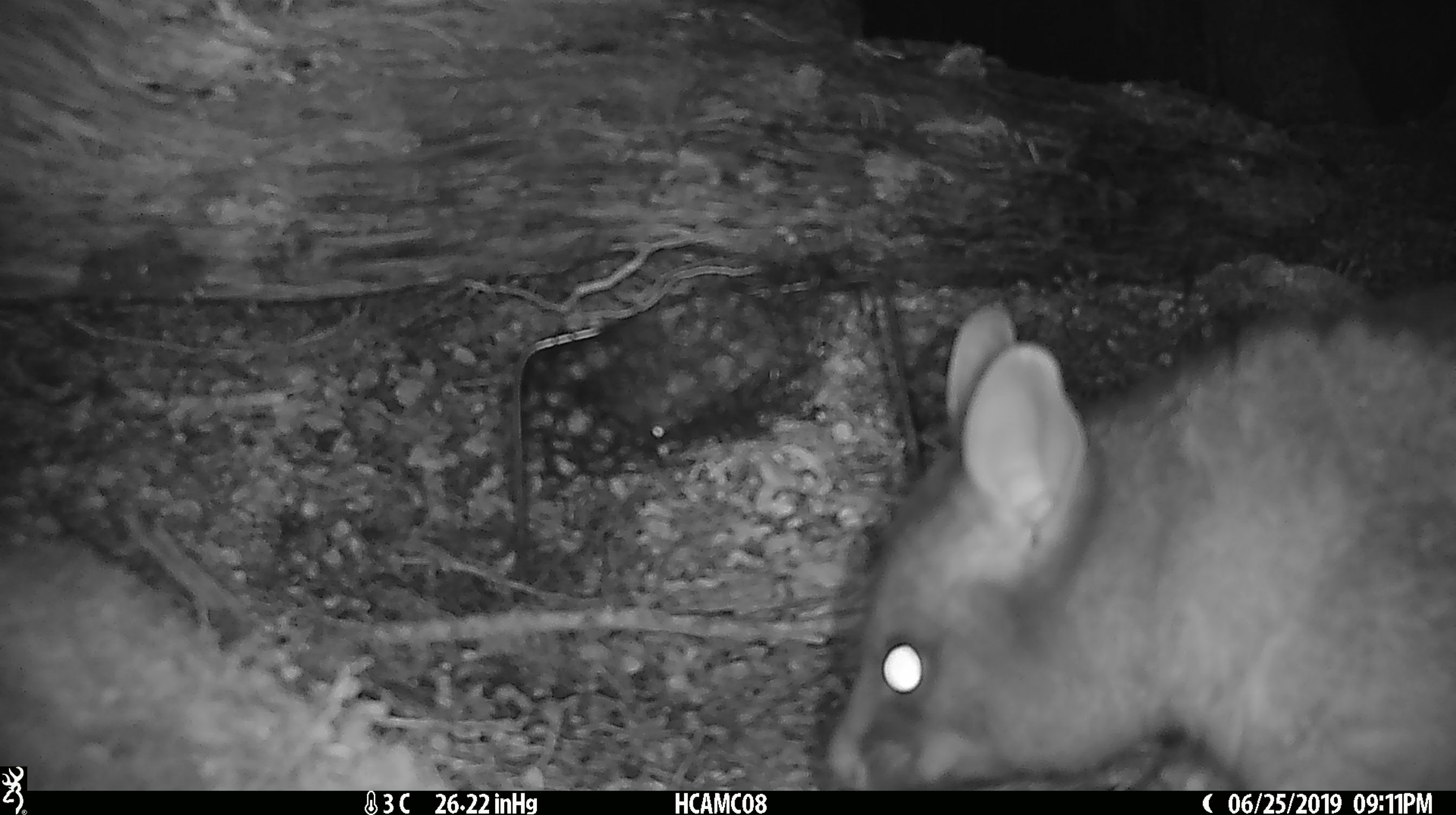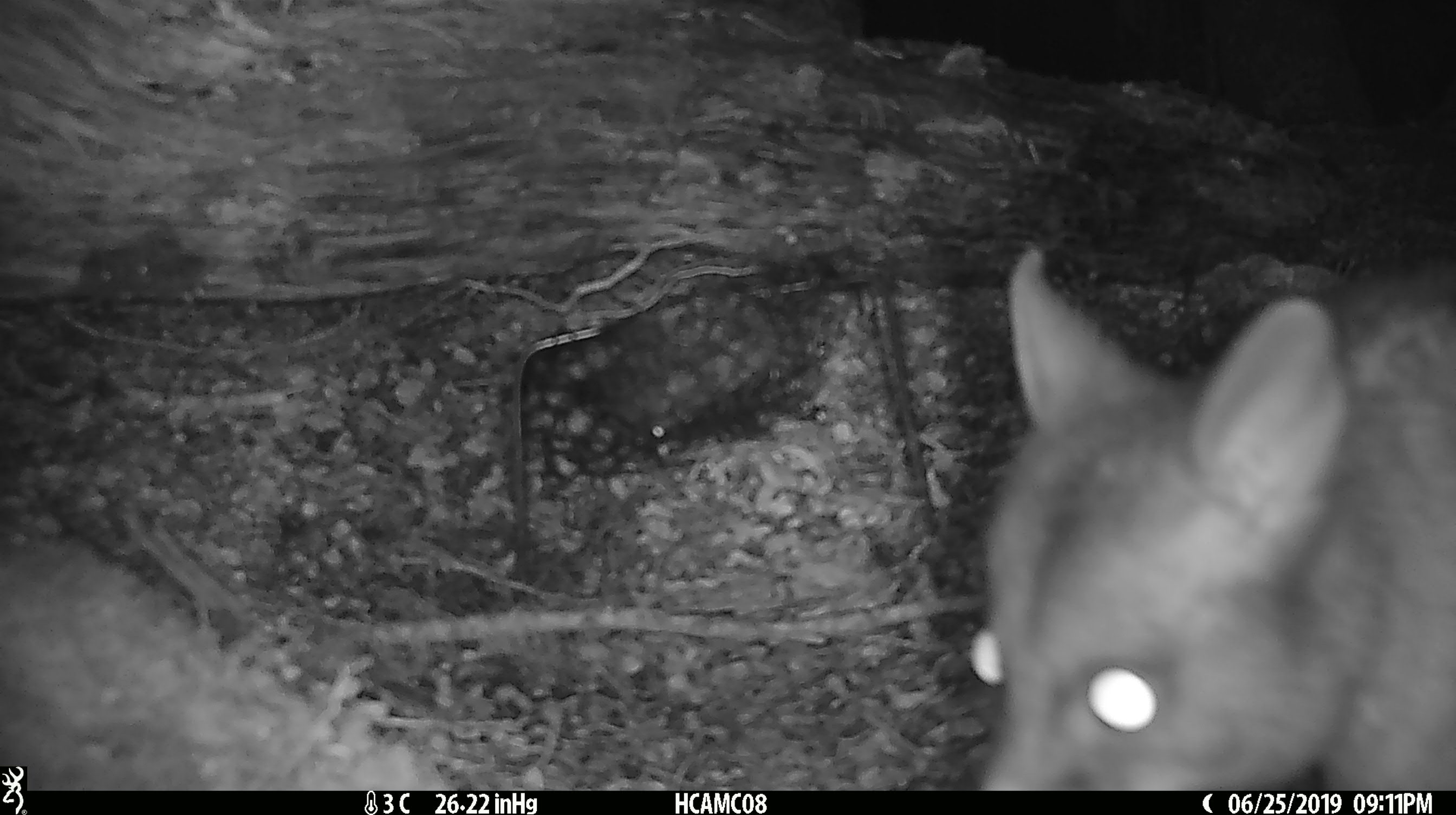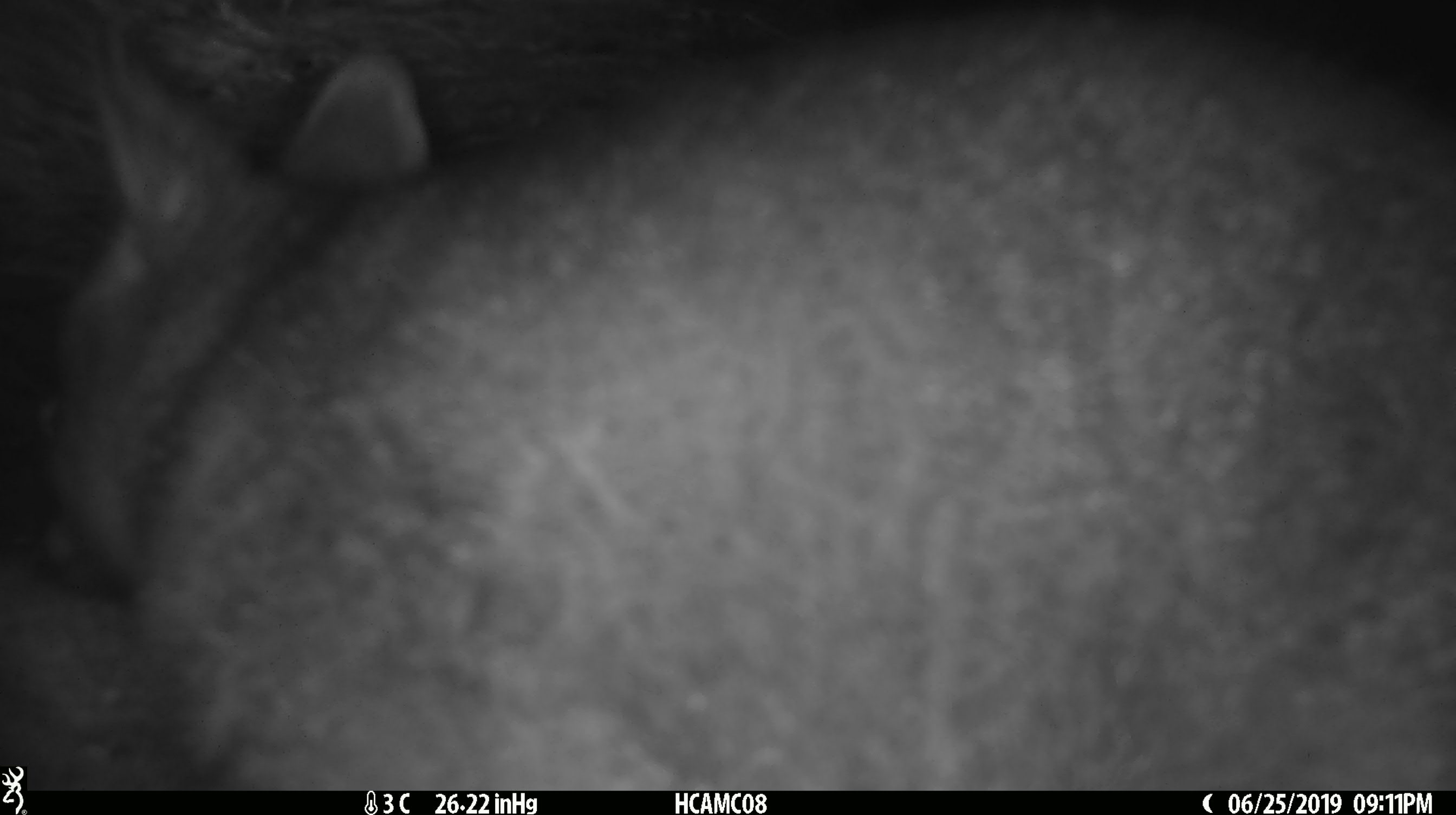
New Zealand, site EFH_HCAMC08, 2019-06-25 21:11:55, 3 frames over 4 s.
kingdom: Animalia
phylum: Chordata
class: Mammalia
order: Diprotodontia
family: Phalangeridae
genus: Trichosurus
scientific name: Trichosurus vulpecula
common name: common brushtail possum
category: possum